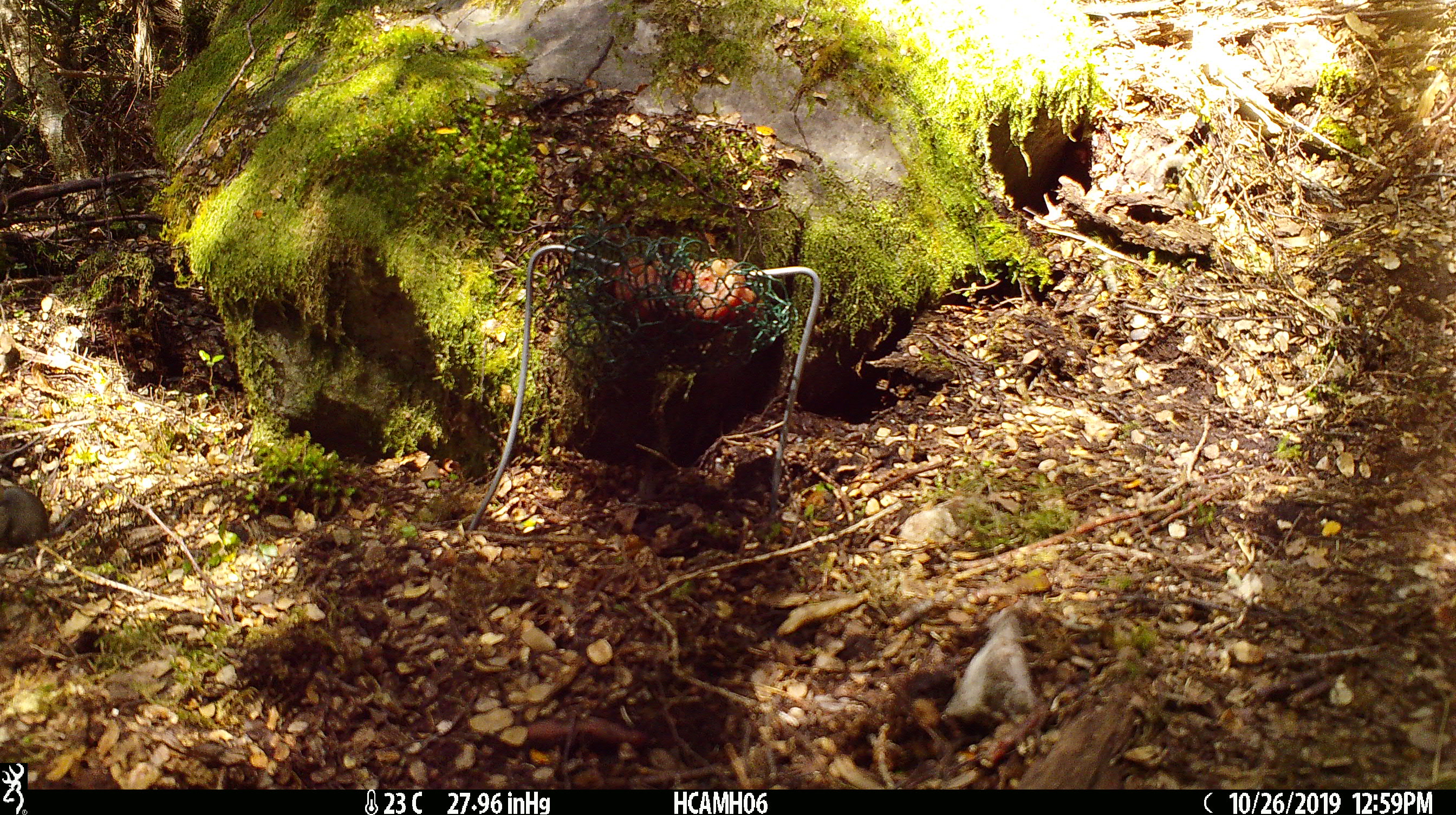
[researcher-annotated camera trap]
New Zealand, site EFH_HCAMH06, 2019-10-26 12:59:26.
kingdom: Animalia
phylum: Chordata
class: Mammalia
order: Rodentia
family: Muridae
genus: Mus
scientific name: Mus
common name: mouse